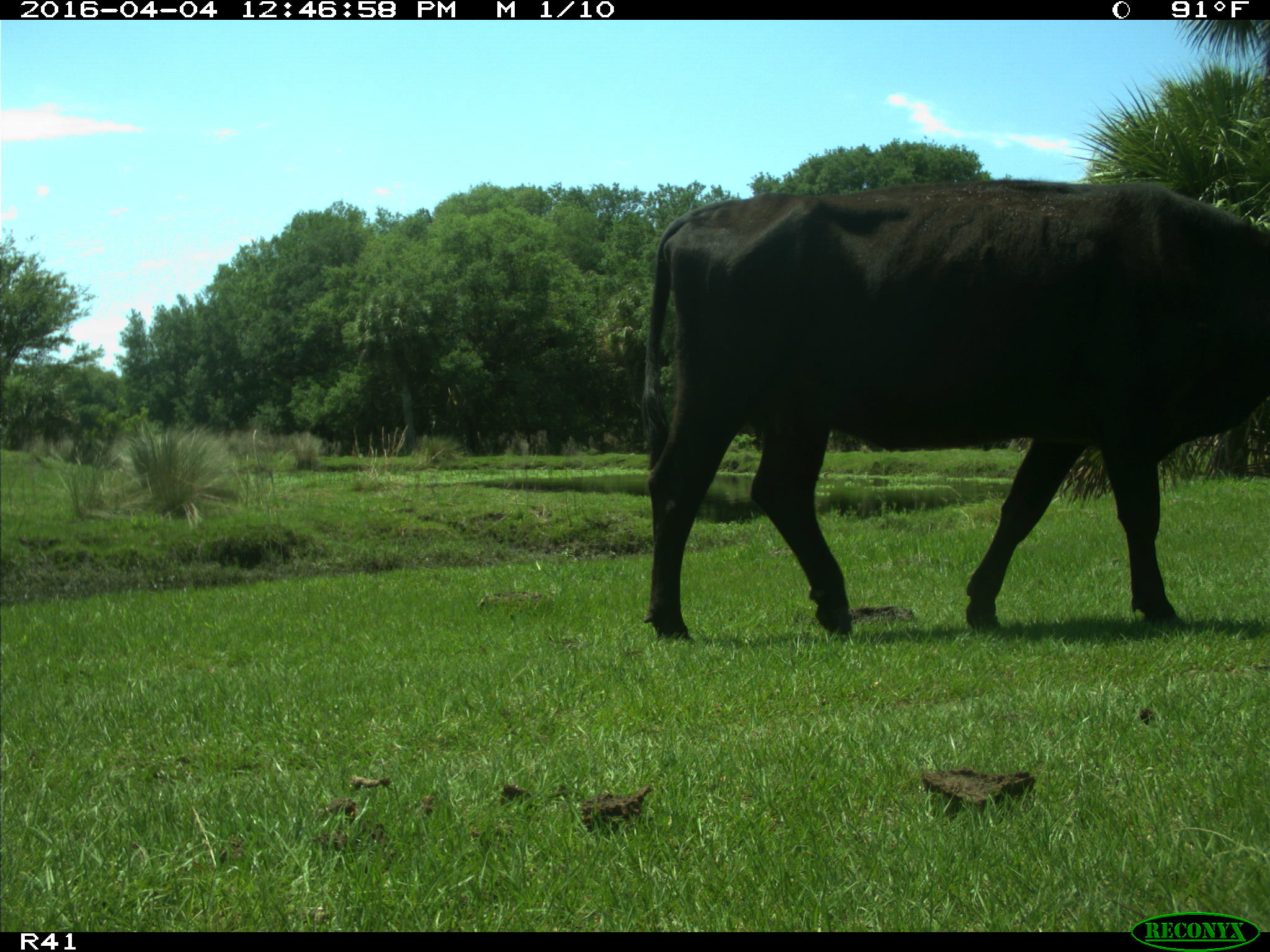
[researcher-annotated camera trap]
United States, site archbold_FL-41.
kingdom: Animalia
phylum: Chordata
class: Mammalia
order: Artiodactyla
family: Bovidae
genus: Bos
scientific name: Bos taurus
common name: domestic cow